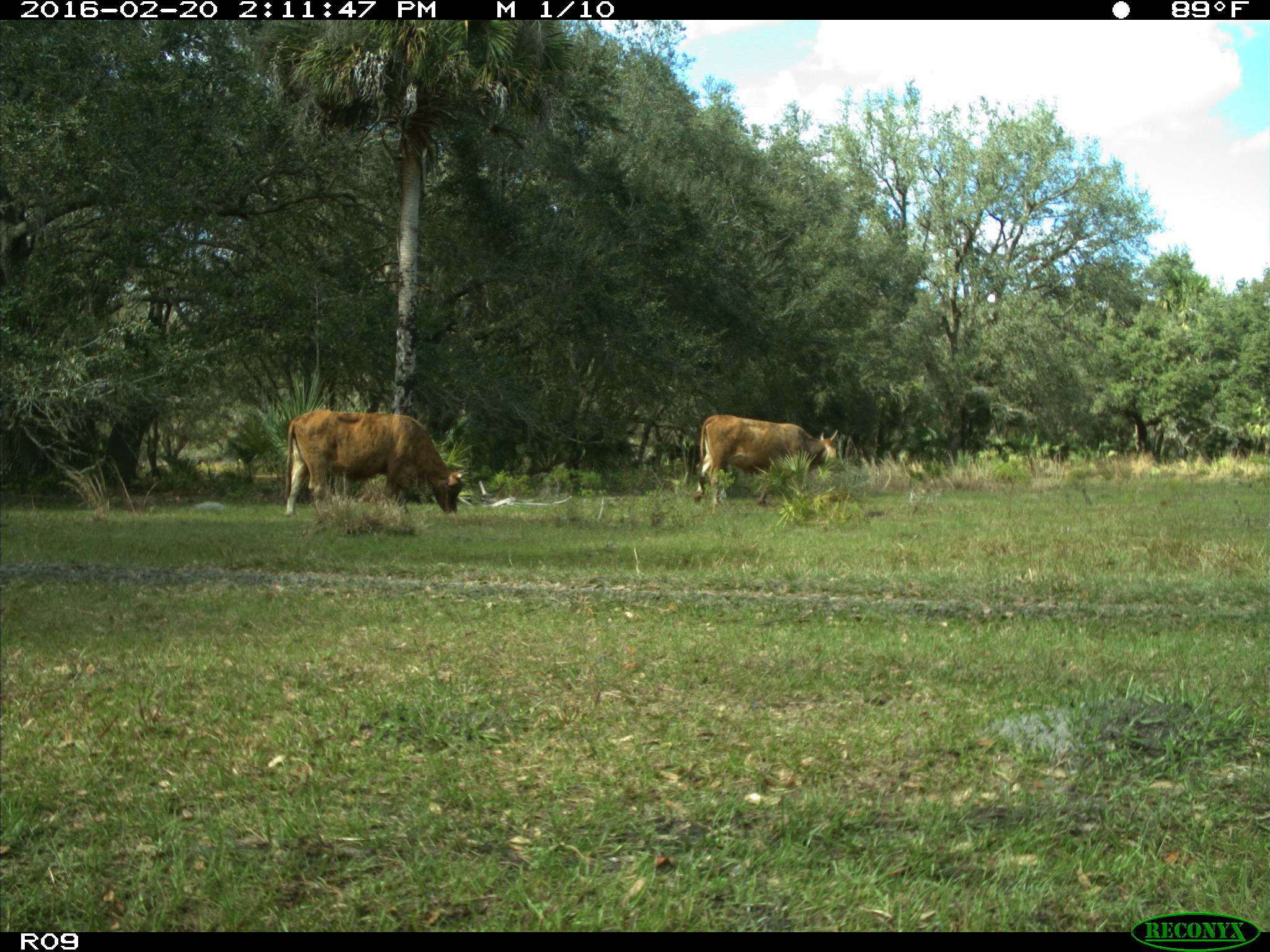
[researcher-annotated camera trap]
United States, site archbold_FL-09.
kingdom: Animalia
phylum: Chordata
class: Mammalia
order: Artiodactyla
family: Bovidae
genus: Bos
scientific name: Bos taurus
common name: domestic cow